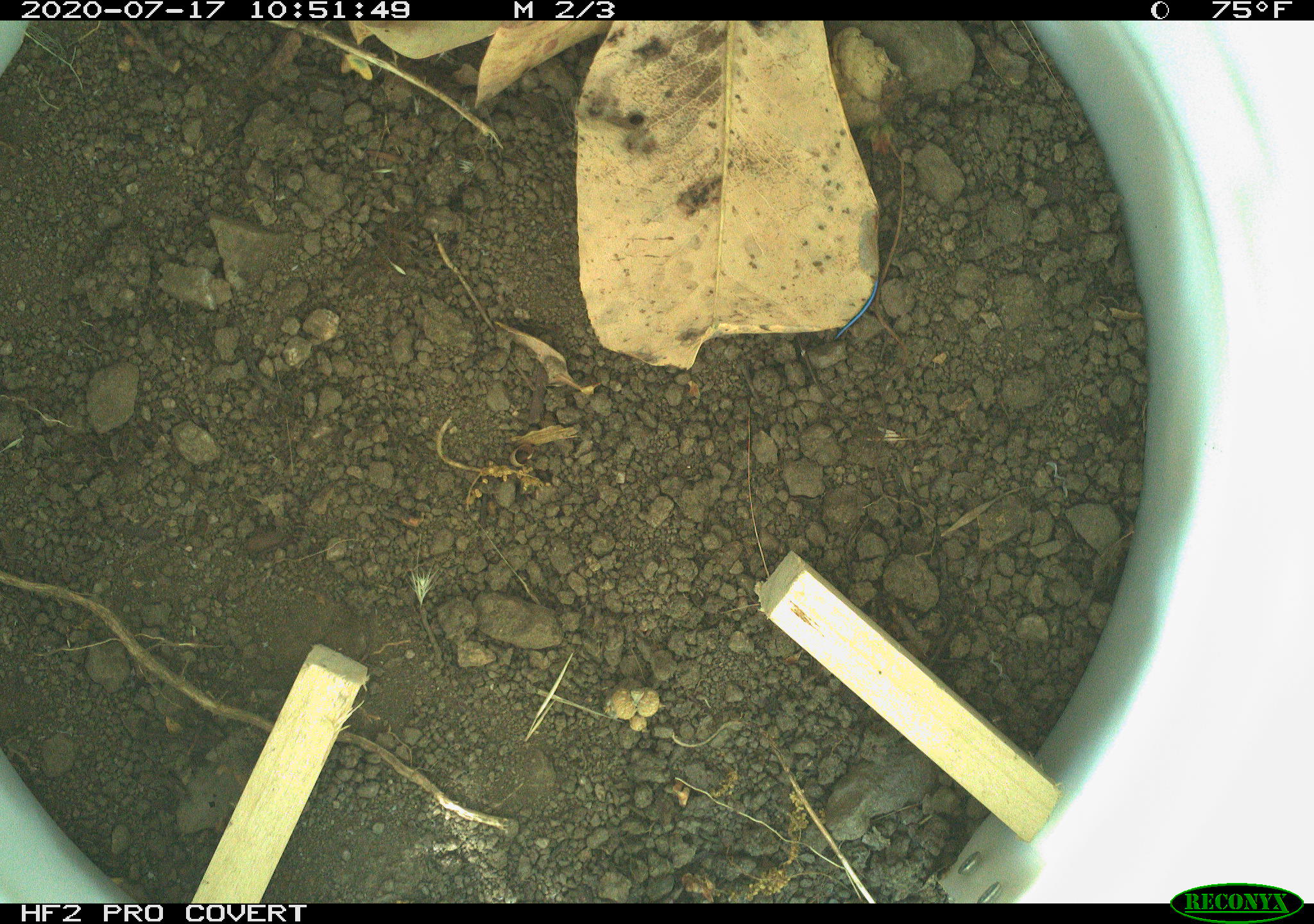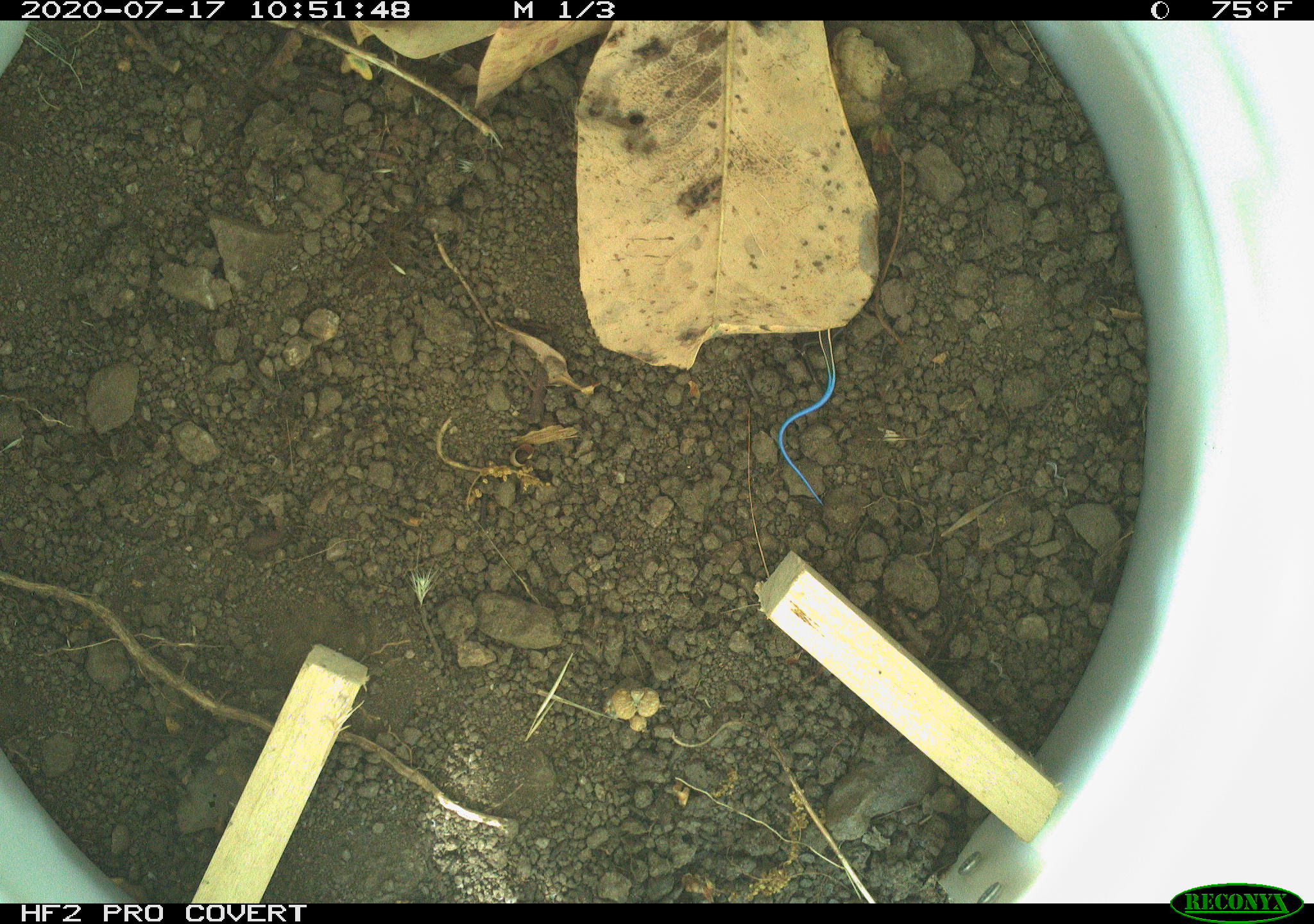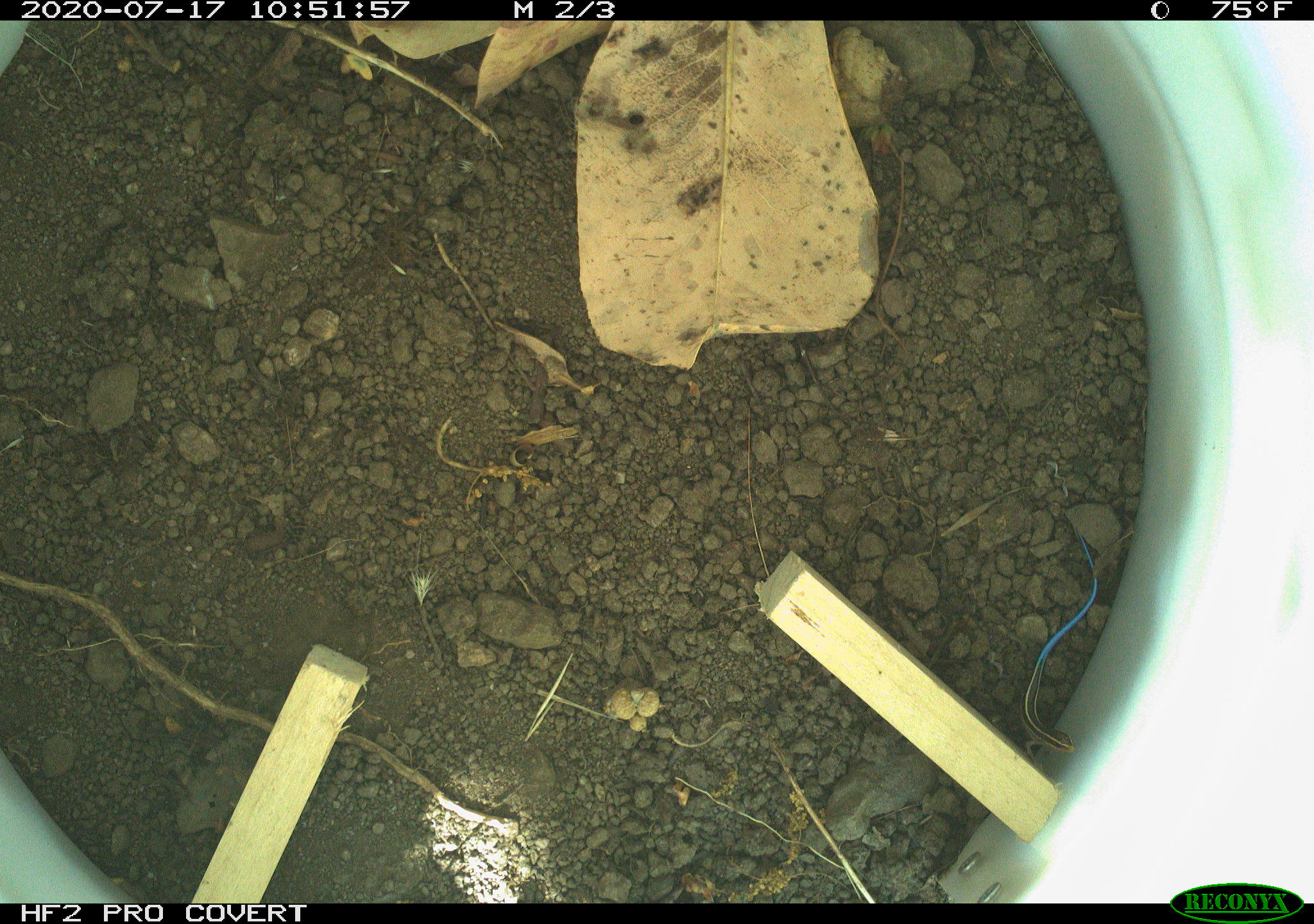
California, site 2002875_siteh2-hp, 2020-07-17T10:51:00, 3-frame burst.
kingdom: Animalia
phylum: Chordata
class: Reptilia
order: Squamata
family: Scincidae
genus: Plestiodon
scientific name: Plestiodon skiltonianus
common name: western skink